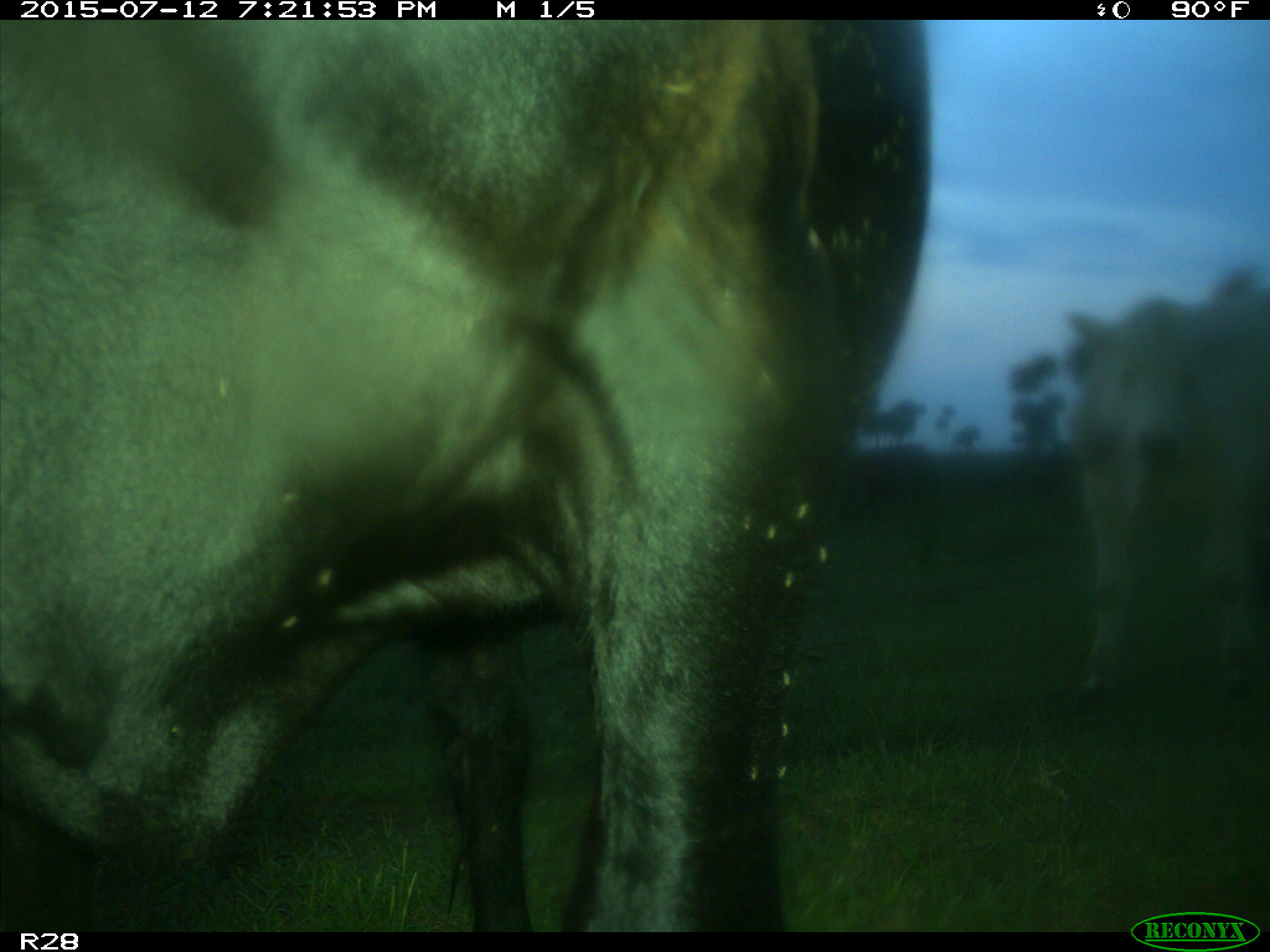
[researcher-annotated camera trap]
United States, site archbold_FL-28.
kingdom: Animalia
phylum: Chordata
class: Mammalia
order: Artiodactyla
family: Bovidae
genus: Bos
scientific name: Bos taurus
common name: domestic cow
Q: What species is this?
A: Bos taurus (domestic cow).